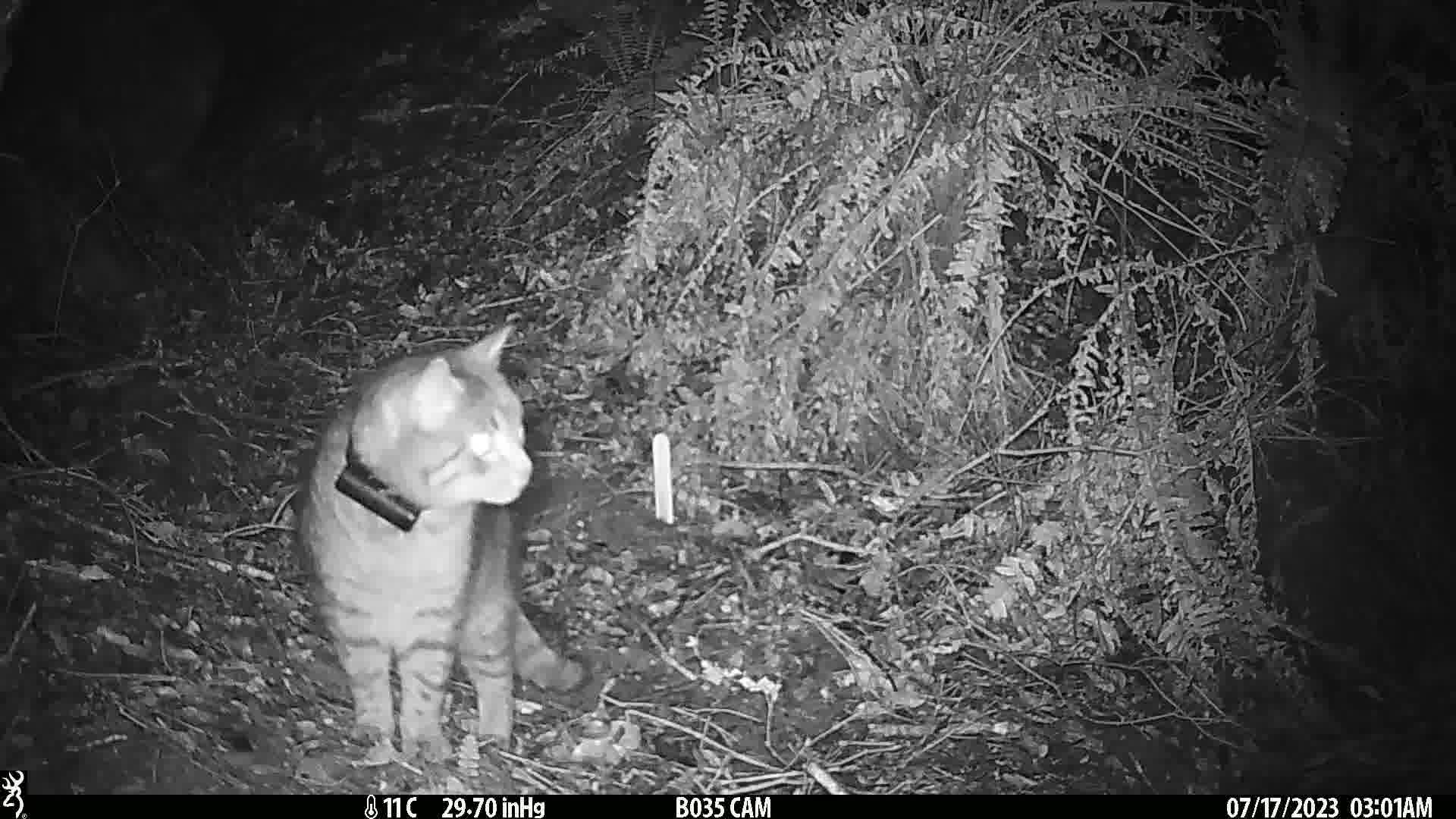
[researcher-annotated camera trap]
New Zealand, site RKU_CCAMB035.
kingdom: Animalia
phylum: Chordata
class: Mammalia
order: Carnivora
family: Felidae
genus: Felis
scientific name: Felis catus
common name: domestic cat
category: cat